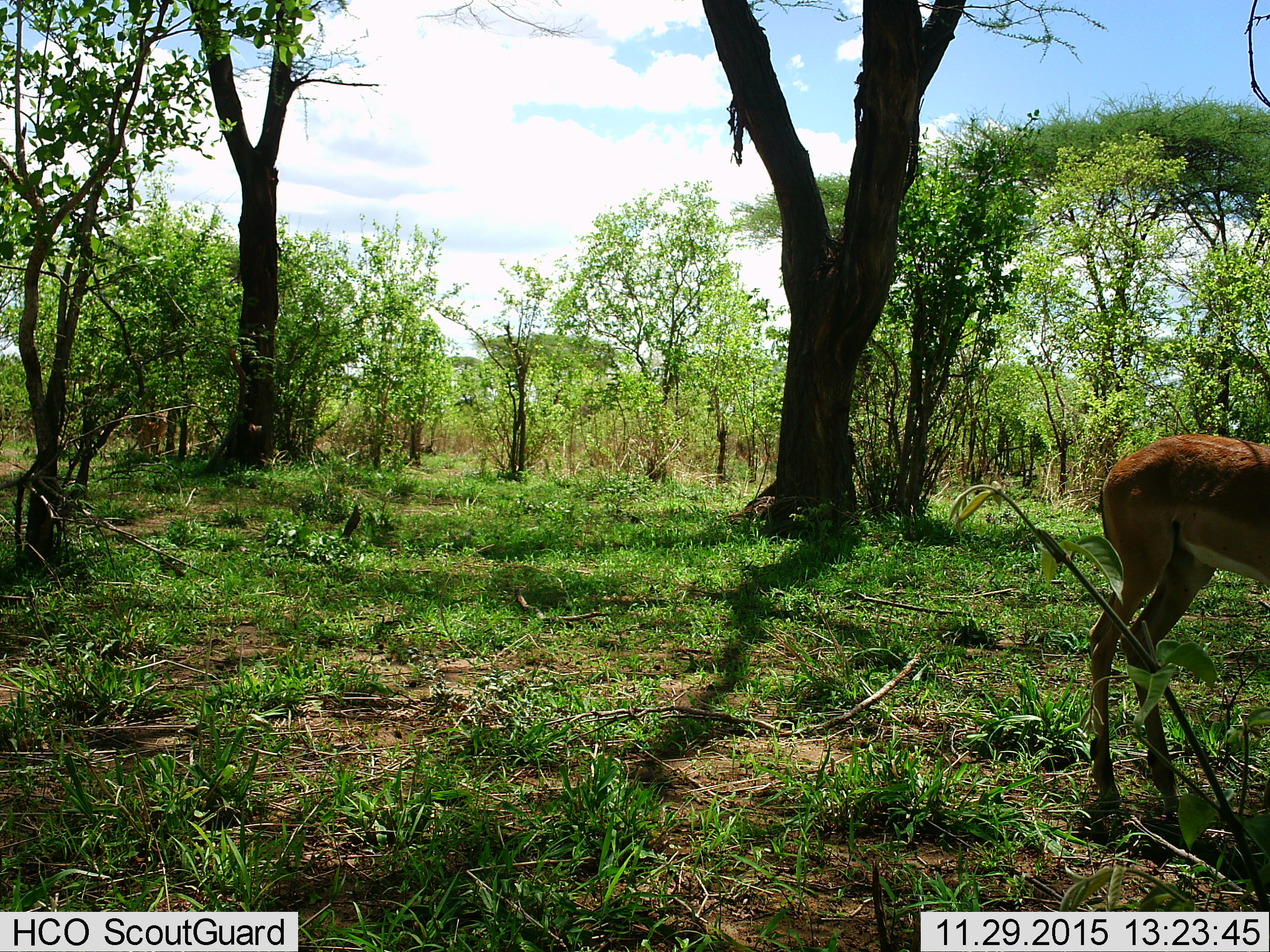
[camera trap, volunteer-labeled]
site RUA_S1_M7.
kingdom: Animalia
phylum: Chordata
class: Mammalia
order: Artiodactyla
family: Bovidae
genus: Aepyceros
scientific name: Aepyceros melampus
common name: impala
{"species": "impala (Aepyceros melampus)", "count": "1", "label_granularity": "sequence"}